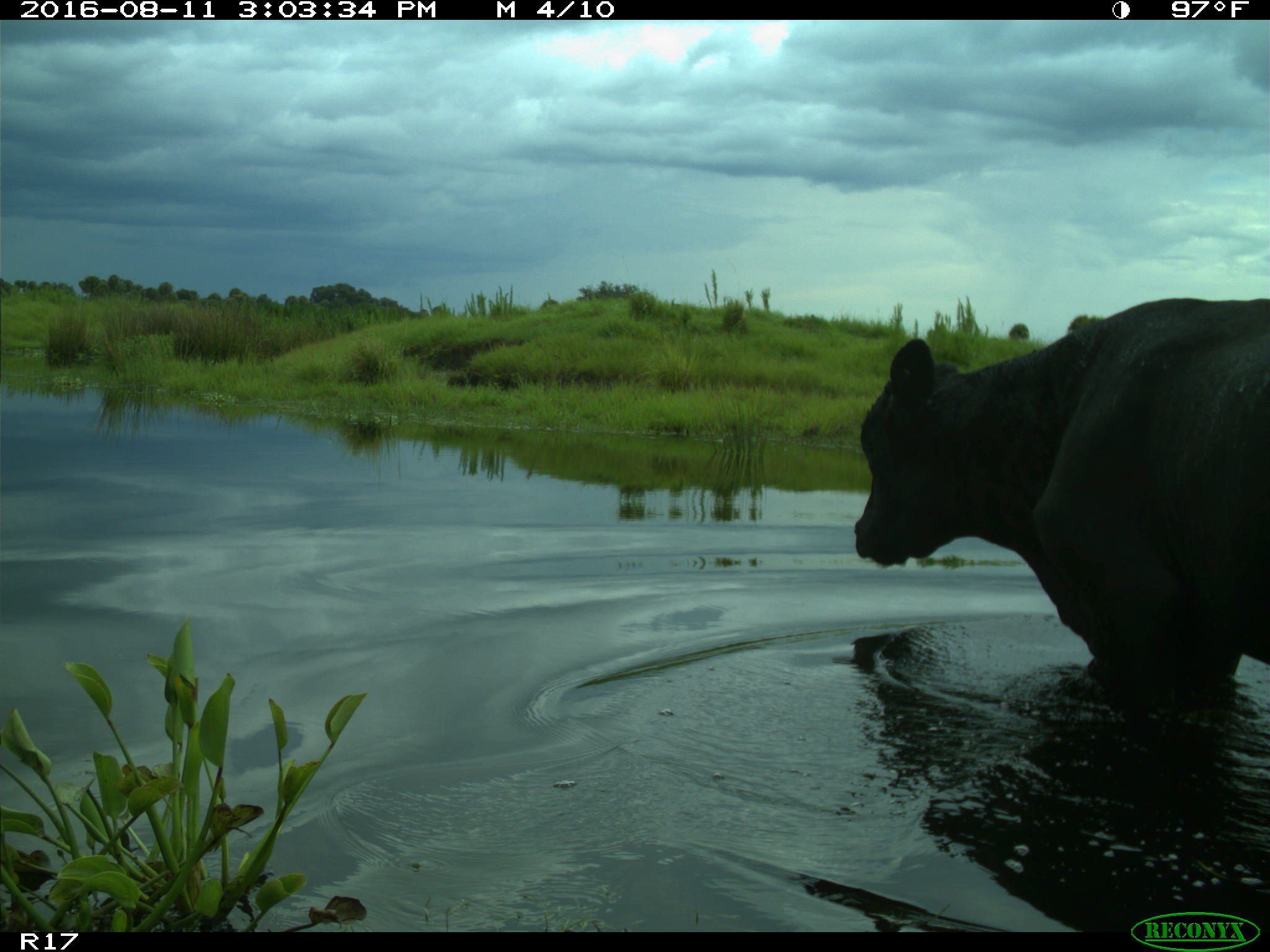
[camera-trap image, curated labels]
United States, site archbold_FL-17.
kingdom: Animalia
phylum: Chordata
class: Mammalia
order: Artiodactyla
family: Bovidae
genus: Bos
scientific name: Bos taurus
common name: domestic cow